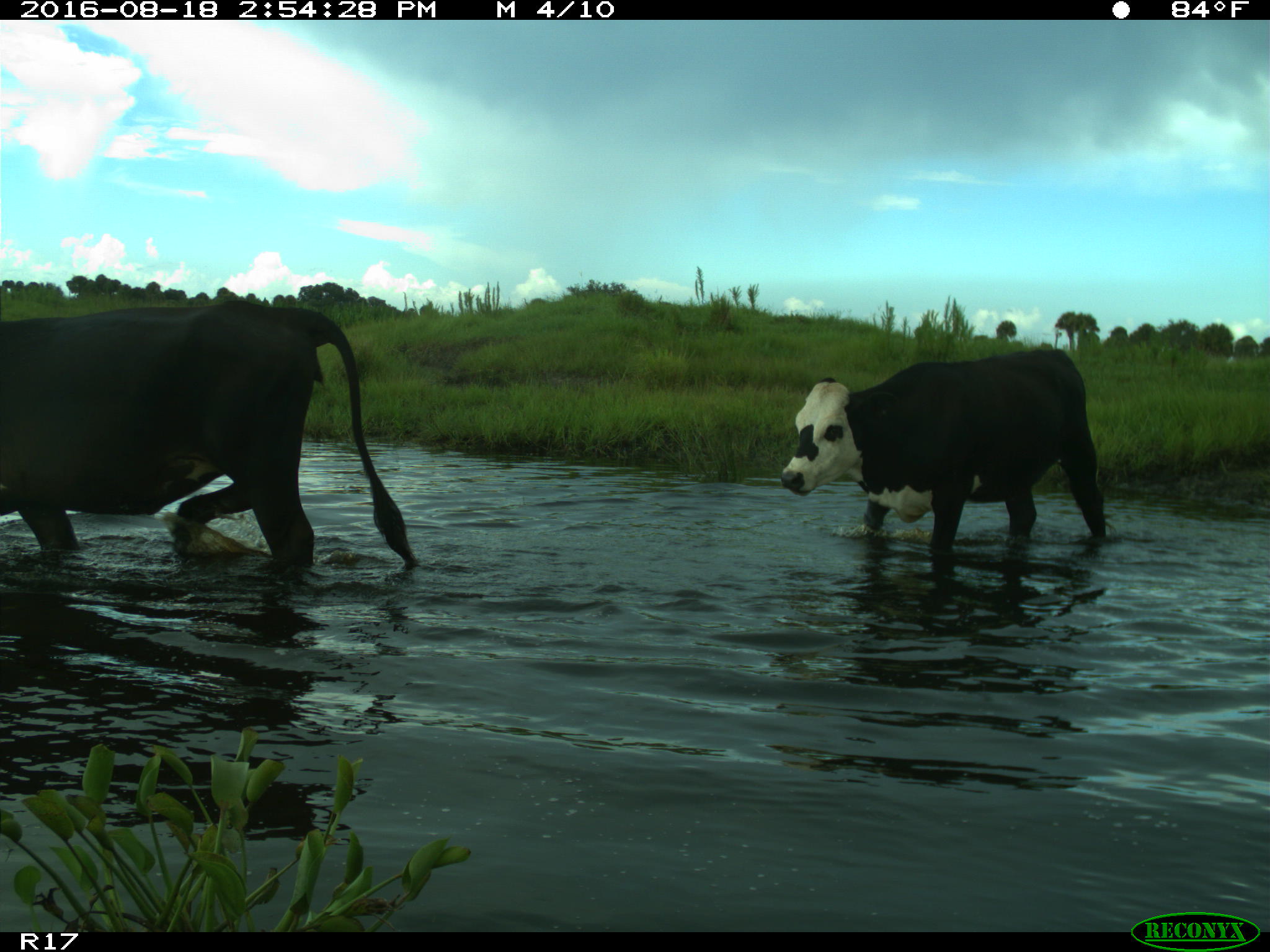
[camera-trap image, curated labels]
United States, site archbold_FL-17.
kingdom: Animalia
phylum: Chordata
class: Mammalia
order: Artiodactyla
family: Bovidae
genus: Bos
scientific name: Bos taurus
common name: domestic cow